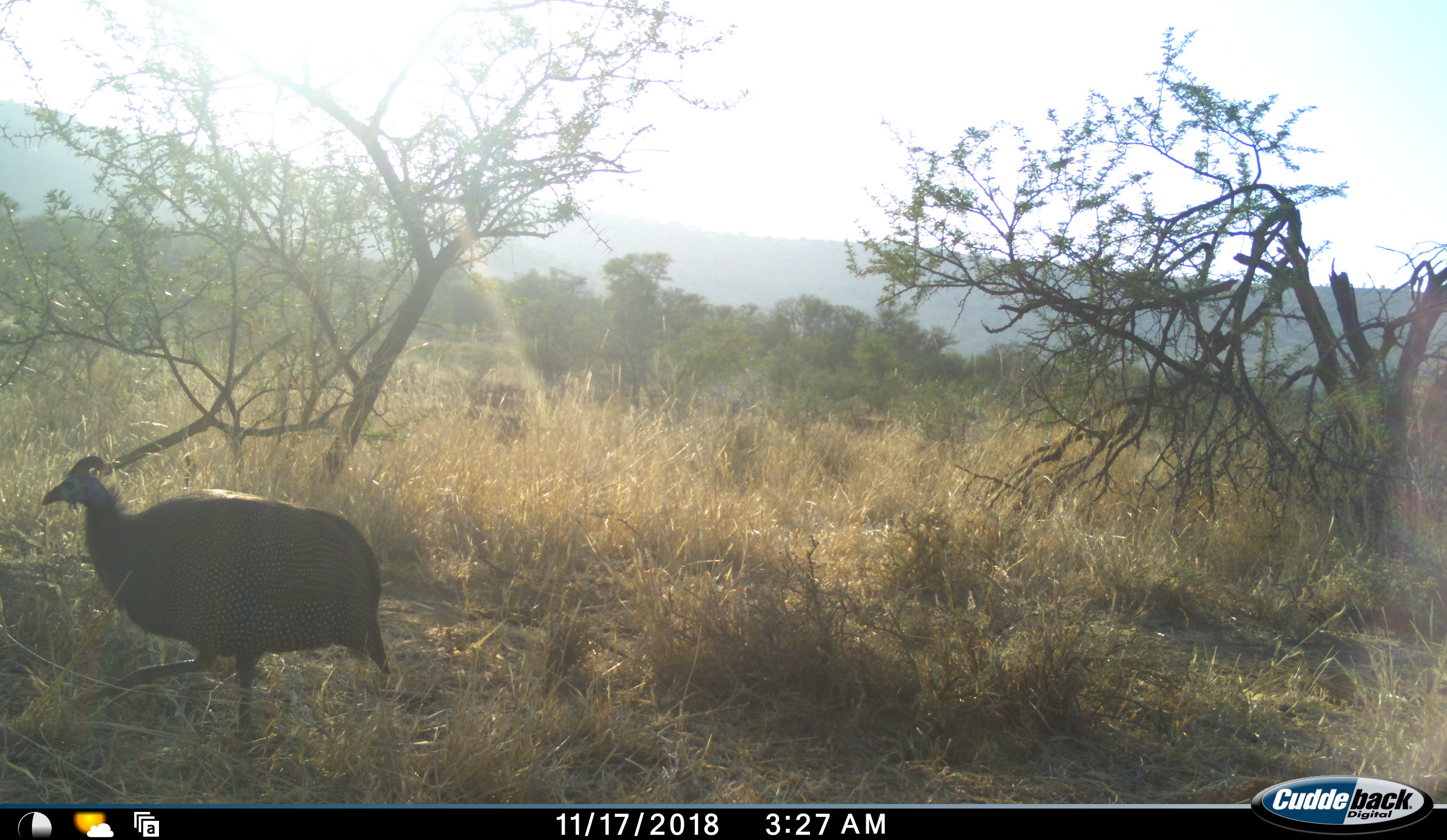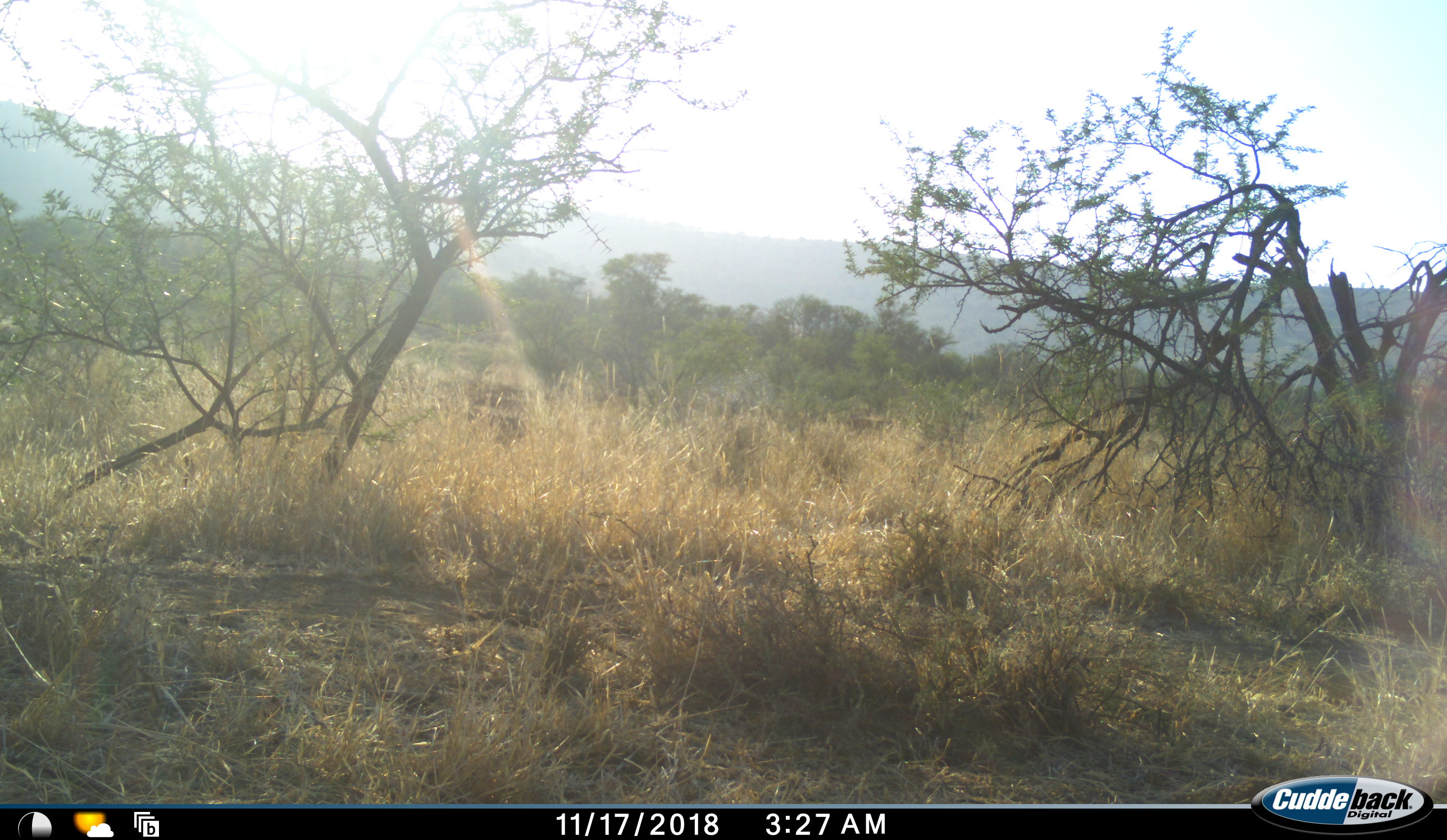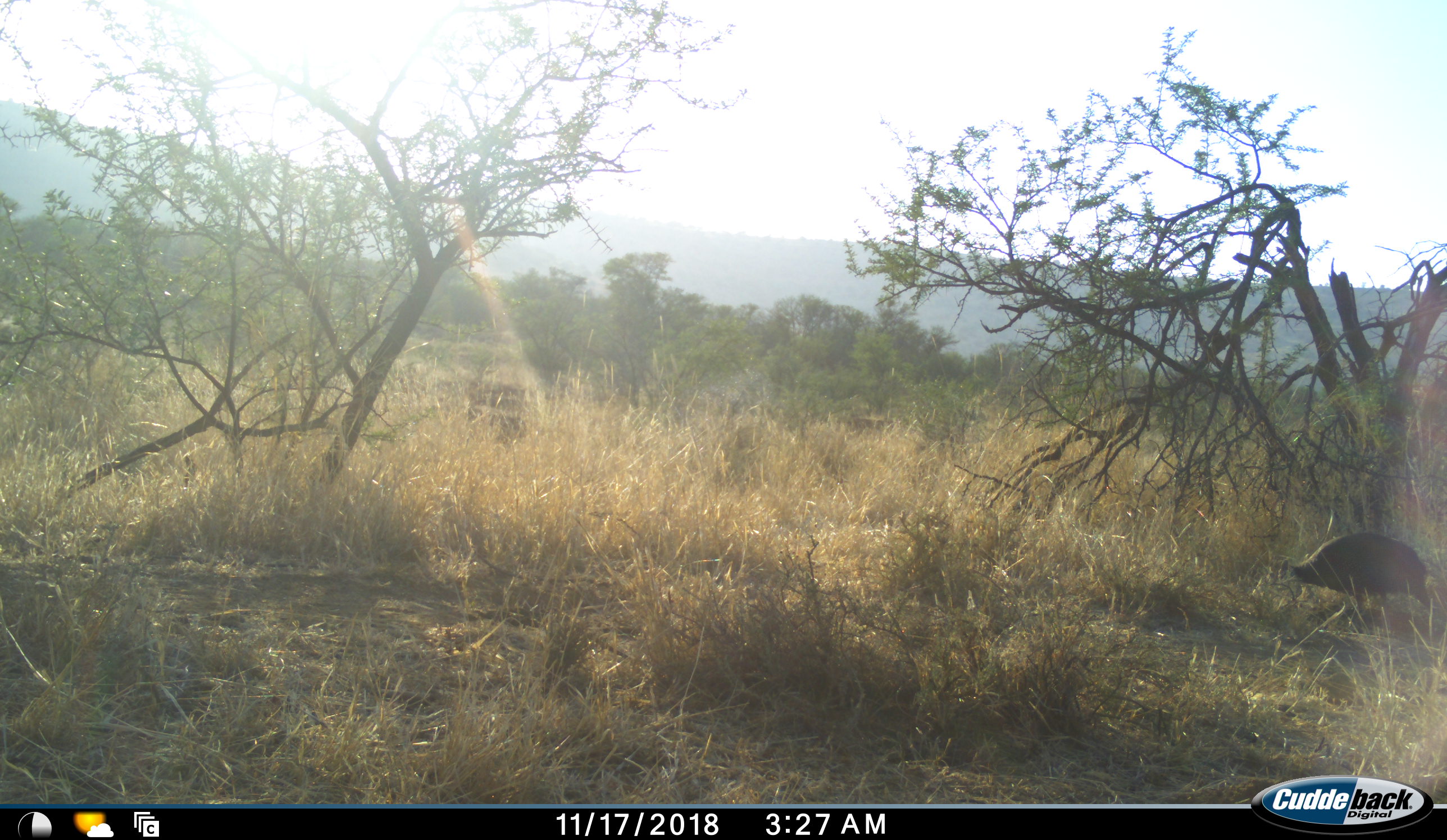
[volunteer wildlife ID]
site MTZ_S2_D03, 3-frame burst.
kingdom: Animalia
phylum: Chordata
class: Aves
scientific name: Aves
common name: bird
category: birdother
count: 1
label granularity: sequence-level